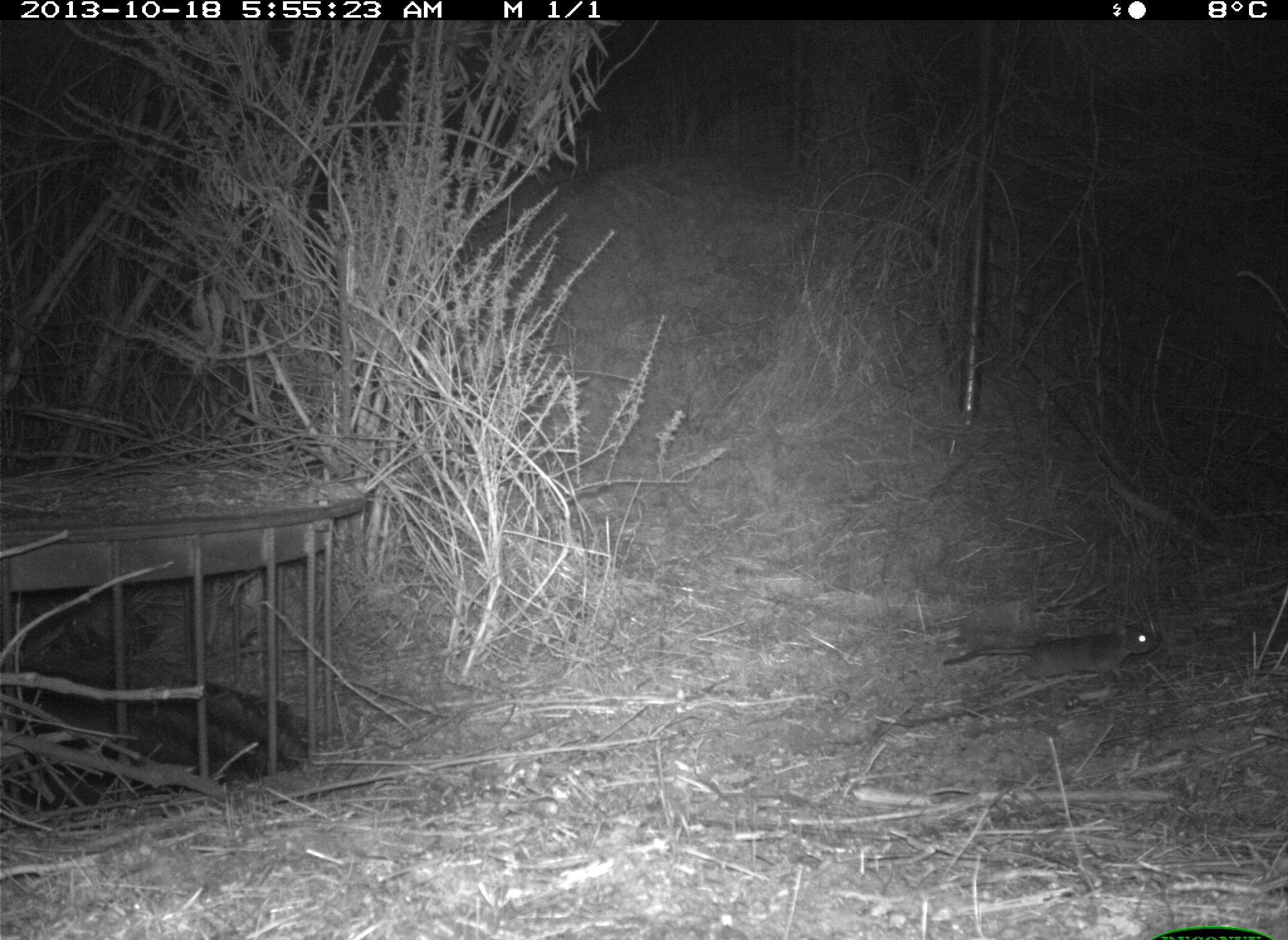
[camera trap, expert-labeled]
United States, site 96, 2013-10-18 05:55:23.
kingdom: Animalia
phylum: Chordata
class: Mammalia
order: Rodentia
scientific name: Rodentia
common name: rodent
Rodent (Rodentia).